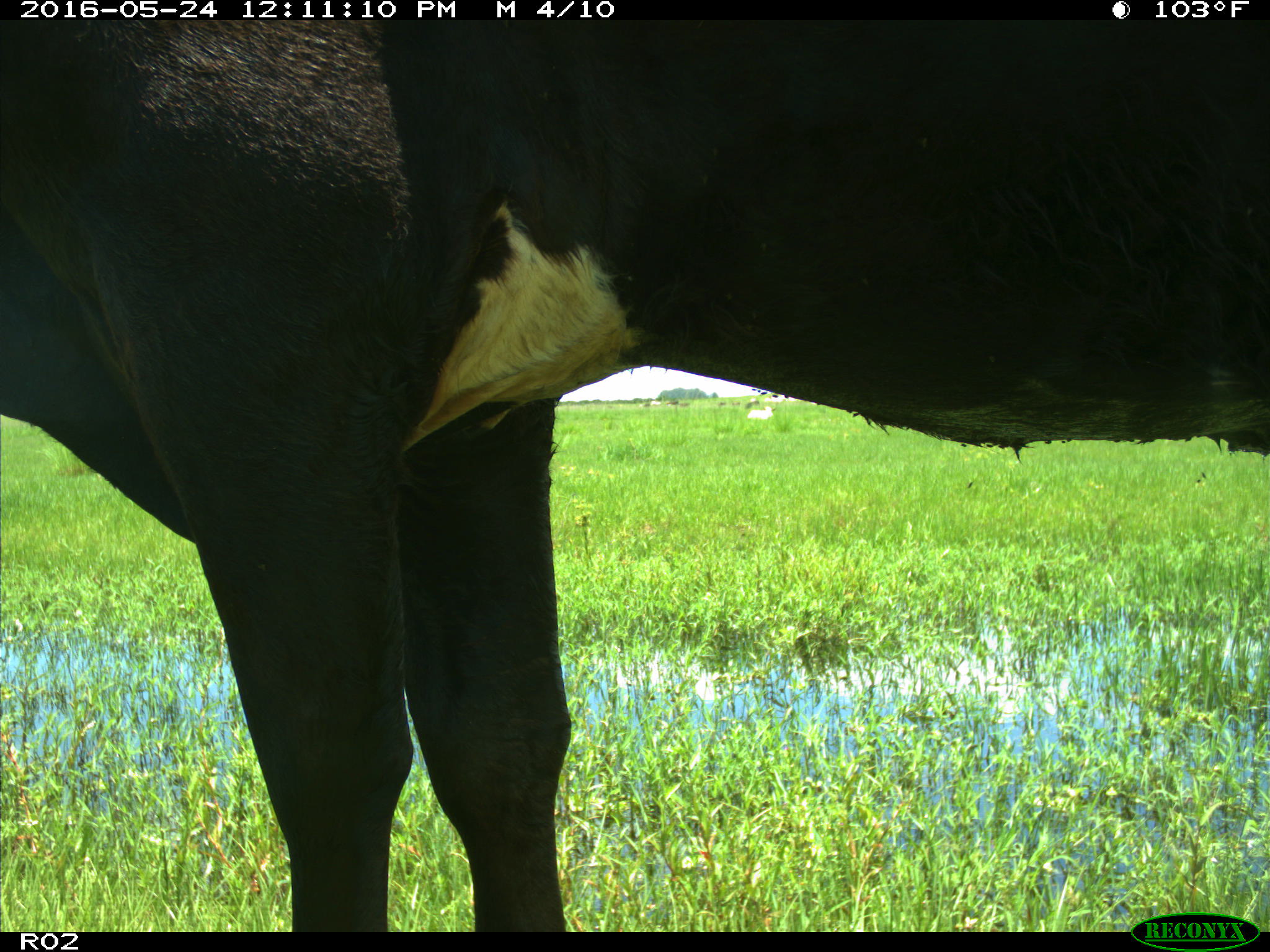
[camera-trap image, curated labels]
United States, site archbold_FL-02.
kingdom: Animalia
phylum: Chordata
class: Mammalia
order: Artiodactyla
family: Bovidae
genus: Bos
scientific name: Bos taurus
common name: domestic cow